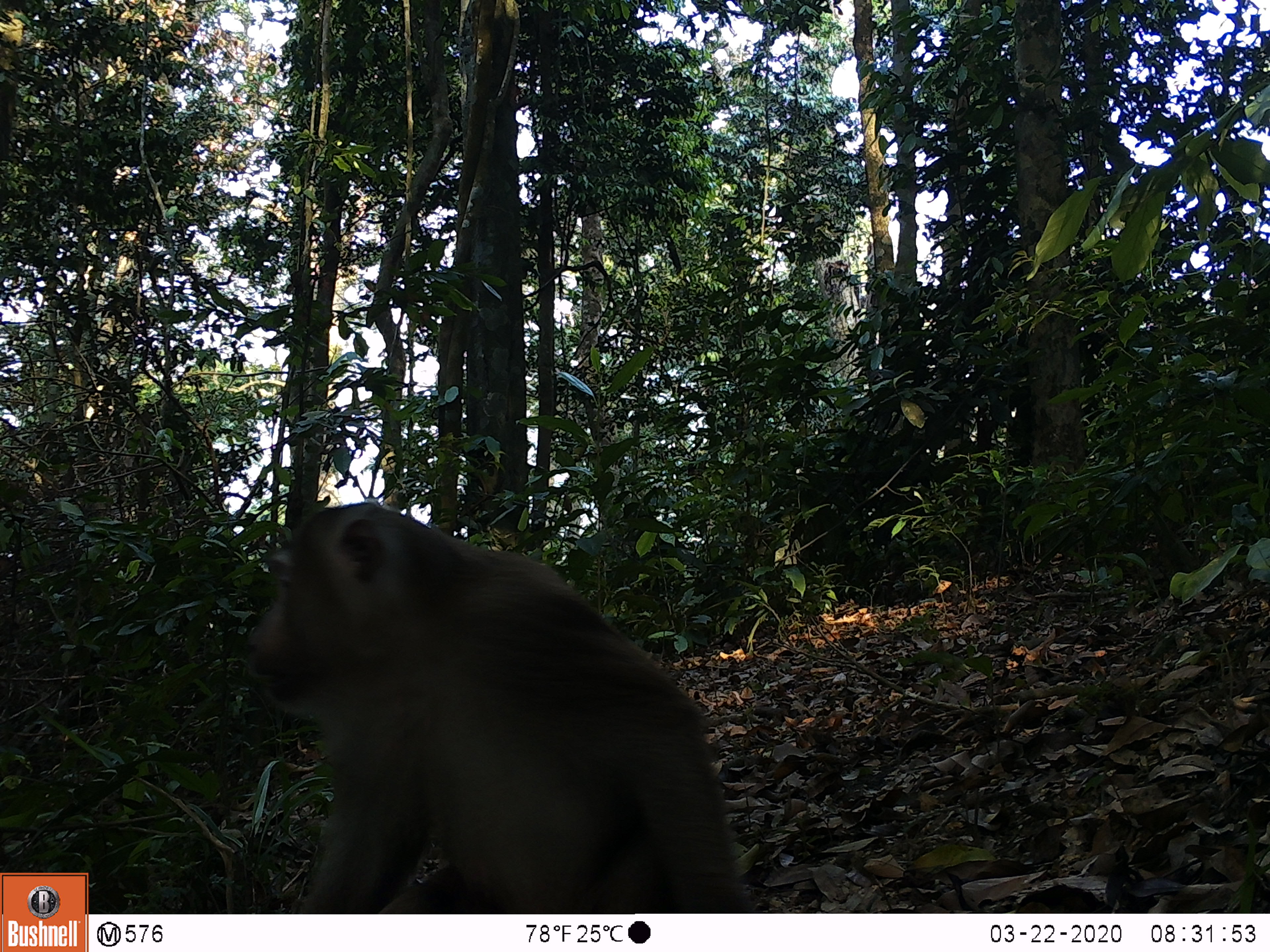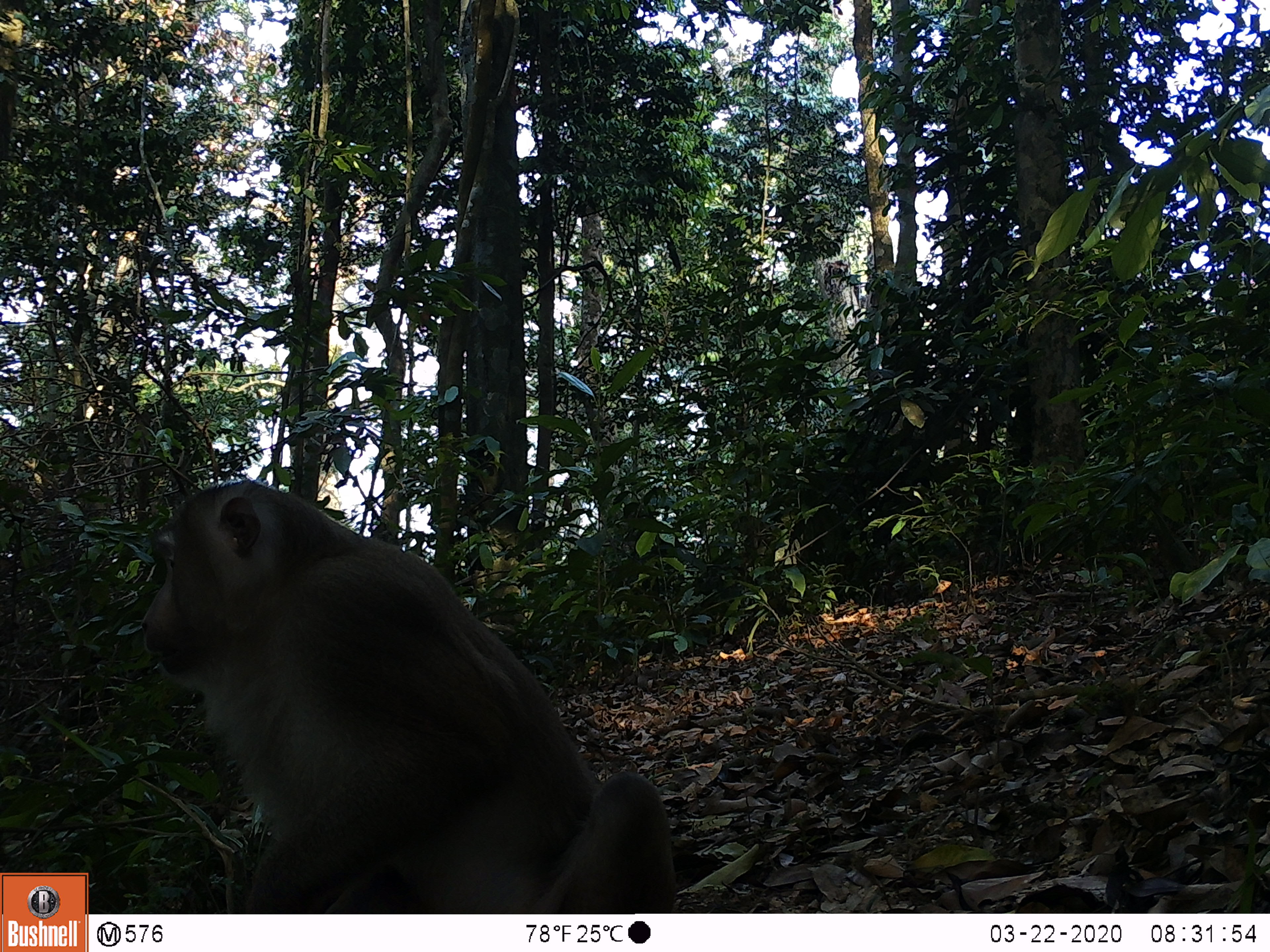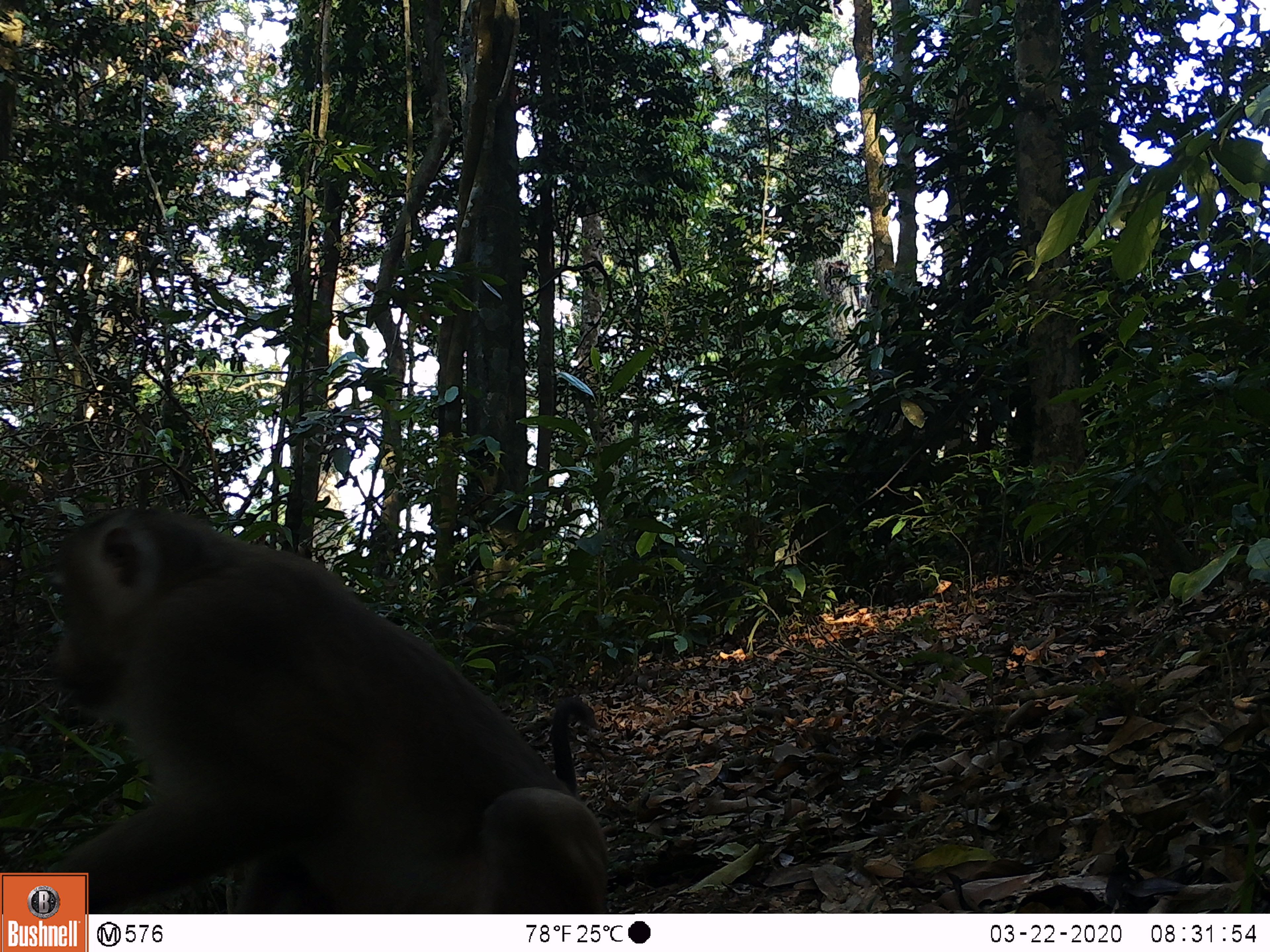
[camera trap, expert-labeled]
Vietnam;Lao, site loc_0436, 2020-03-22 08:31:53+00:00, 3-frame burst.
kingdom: Animalia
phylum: Chordata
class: Mammalia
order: Primates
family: Cercopithecidae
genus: Macaca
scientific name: Macaca nemestrina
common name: pig-tailed macaque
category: pig tailed macaque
Pig tailed macaque (pig-tailed macaque) (Macaca nemestrina). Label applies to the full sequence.